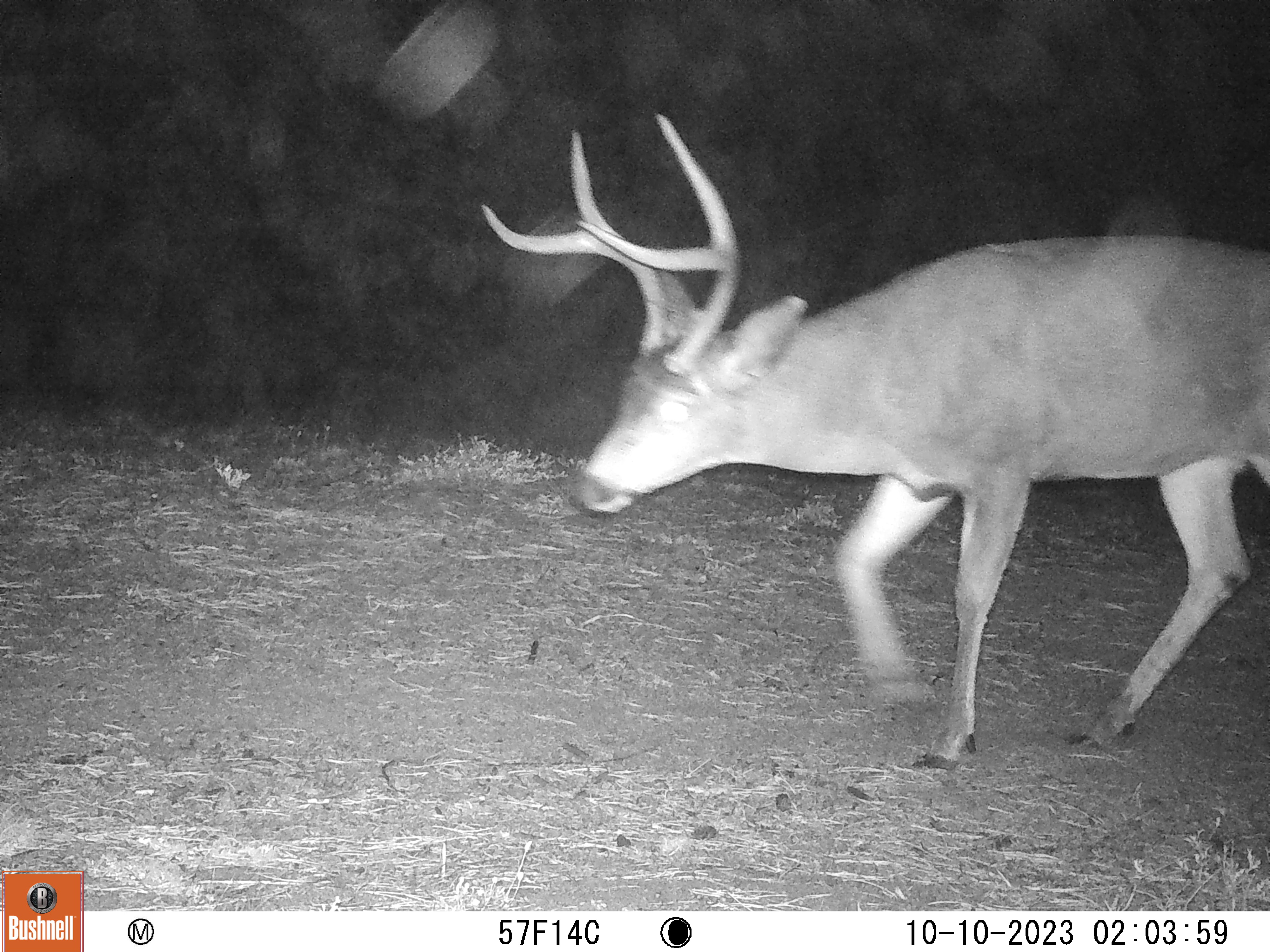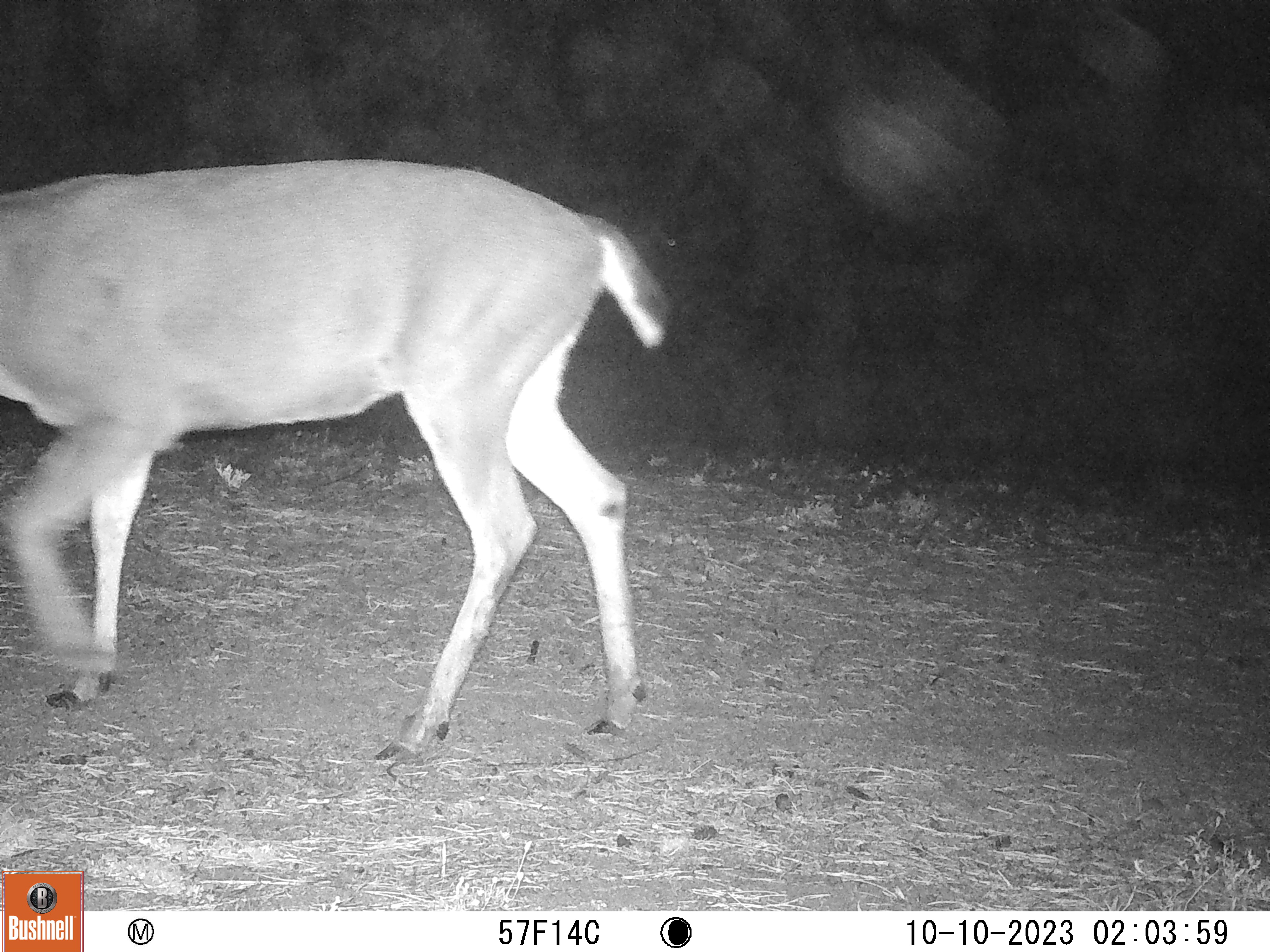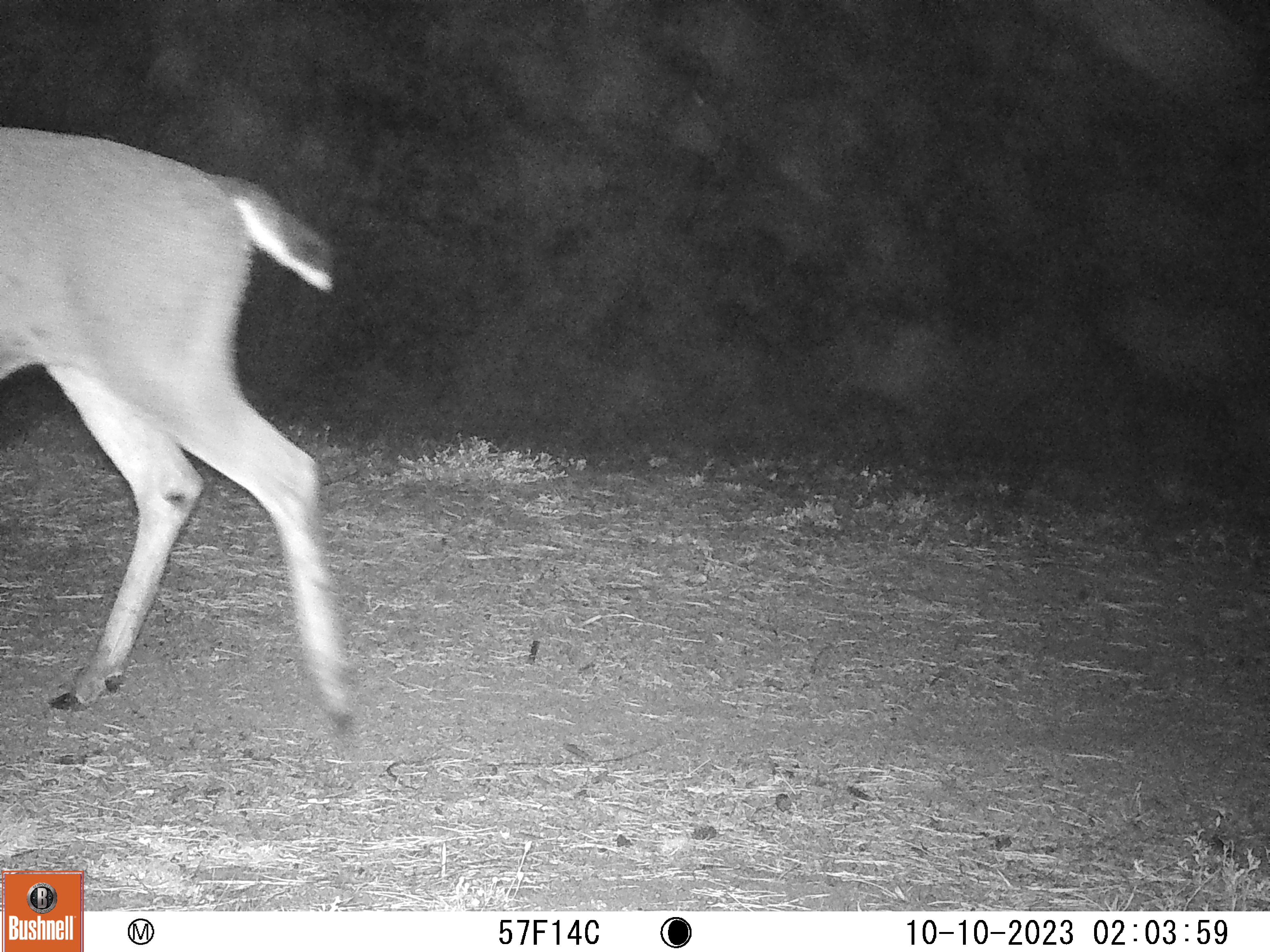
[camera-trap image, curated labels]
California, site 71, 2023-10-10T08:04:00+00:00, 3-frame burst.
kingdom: Animalia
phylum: Chordata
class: Mammalia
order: Artiodactyla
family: Cervidae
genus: Odocoileus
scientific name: Odocoileus hemionus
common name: mule deer